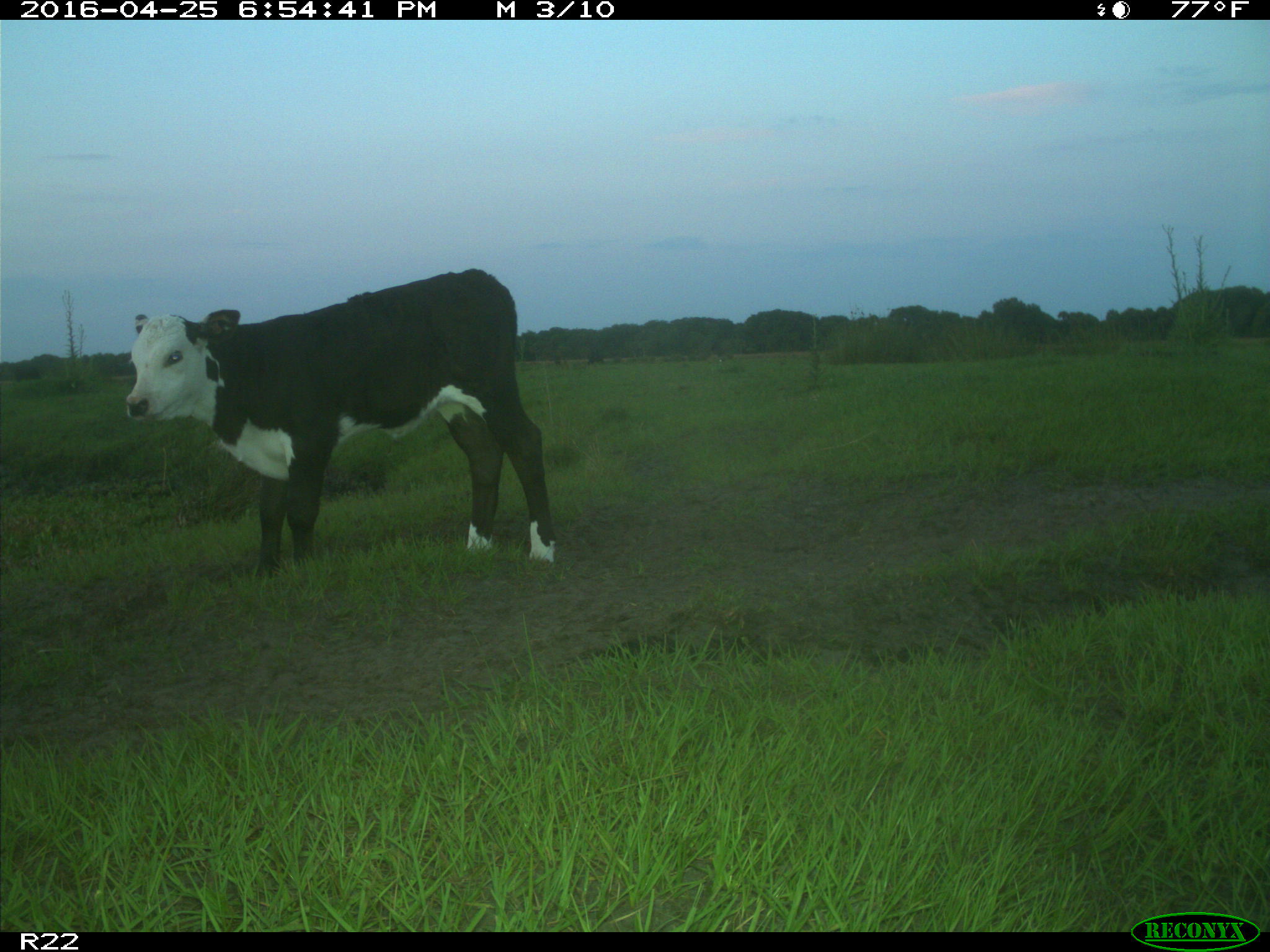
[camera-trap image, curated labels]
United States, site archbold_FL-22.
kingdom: Animalia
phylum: Chordata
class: Mammalia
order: Artiodactyla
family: Bovidae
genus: Bos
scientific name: Bos taurus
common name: domestic cow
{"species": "Bos taurus (domestic cow)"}